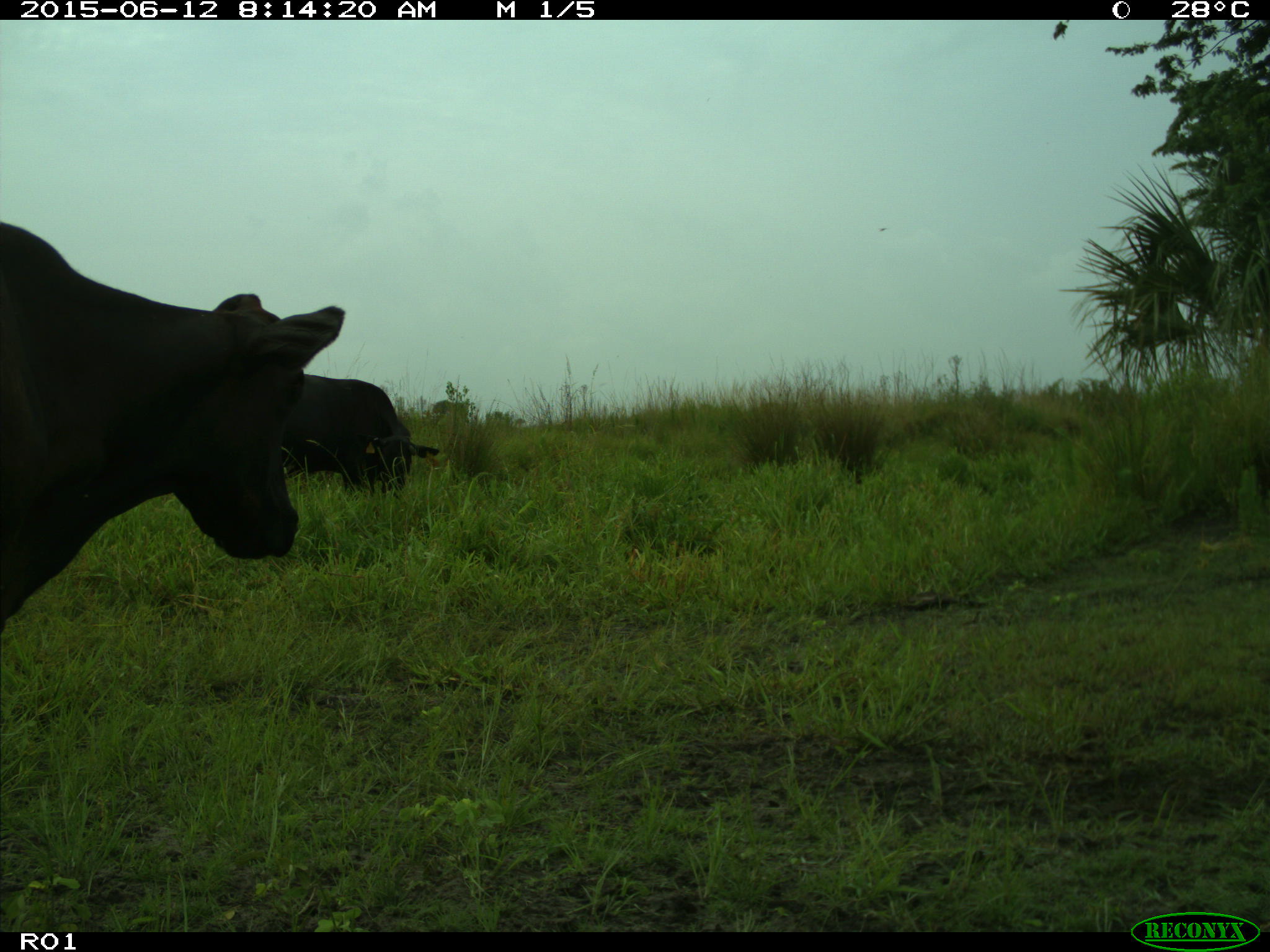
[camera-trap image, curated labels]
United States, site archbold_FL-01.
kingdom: Animalia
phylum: Chordata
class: Mammalia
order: Artiodactyla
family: Bovidae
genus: Bos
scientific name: Bos taurus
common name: domestic cow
Bos taurus (domestic cow).